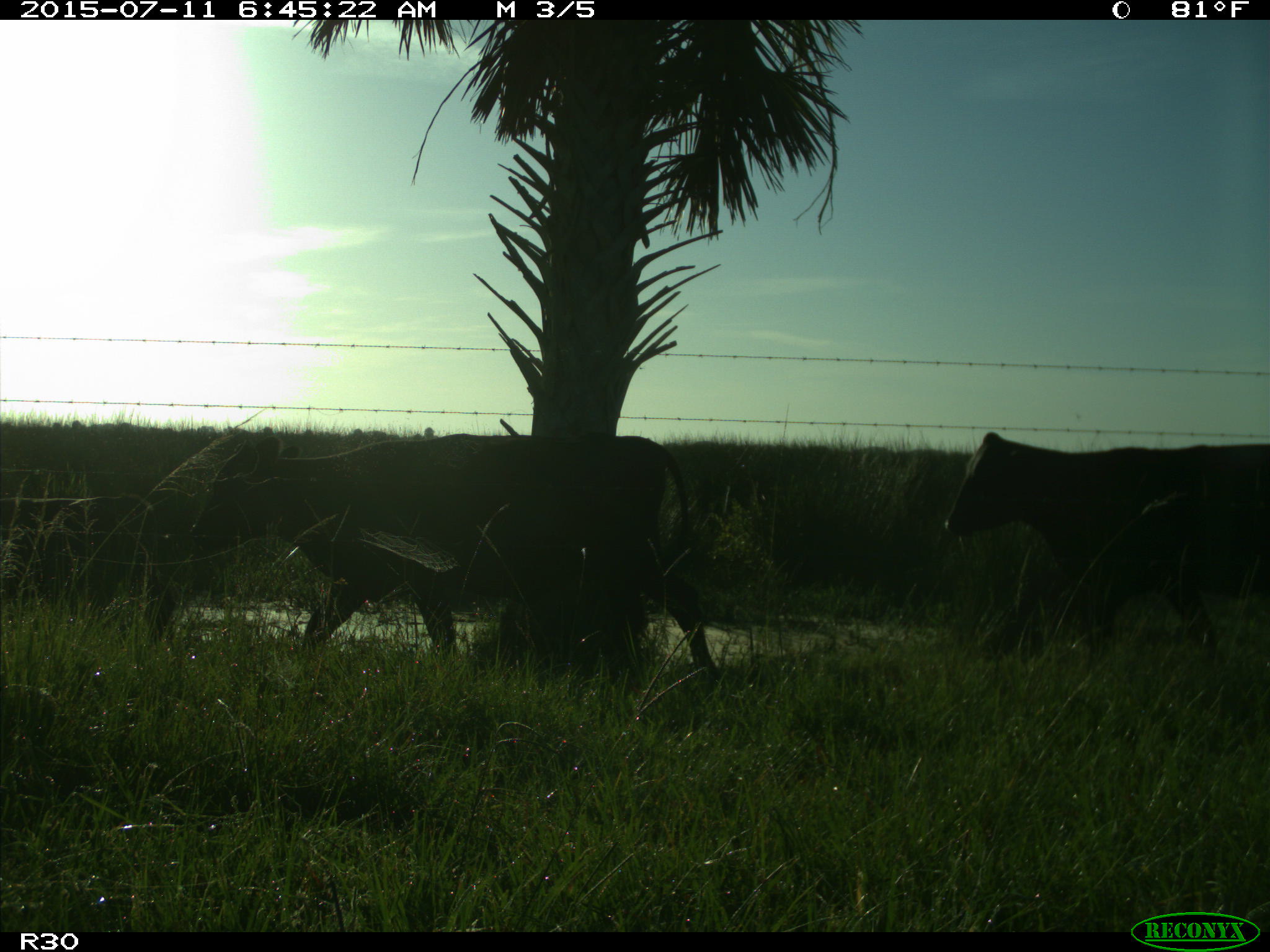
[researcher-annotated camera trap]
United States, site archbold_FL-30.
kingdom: Animalia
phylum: Chordata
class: Mammalia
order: Artiodactyla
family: Bovidae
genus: Bos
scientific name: Bos taurus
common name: domestic cow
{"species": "Bos taurus (domestic cow)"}